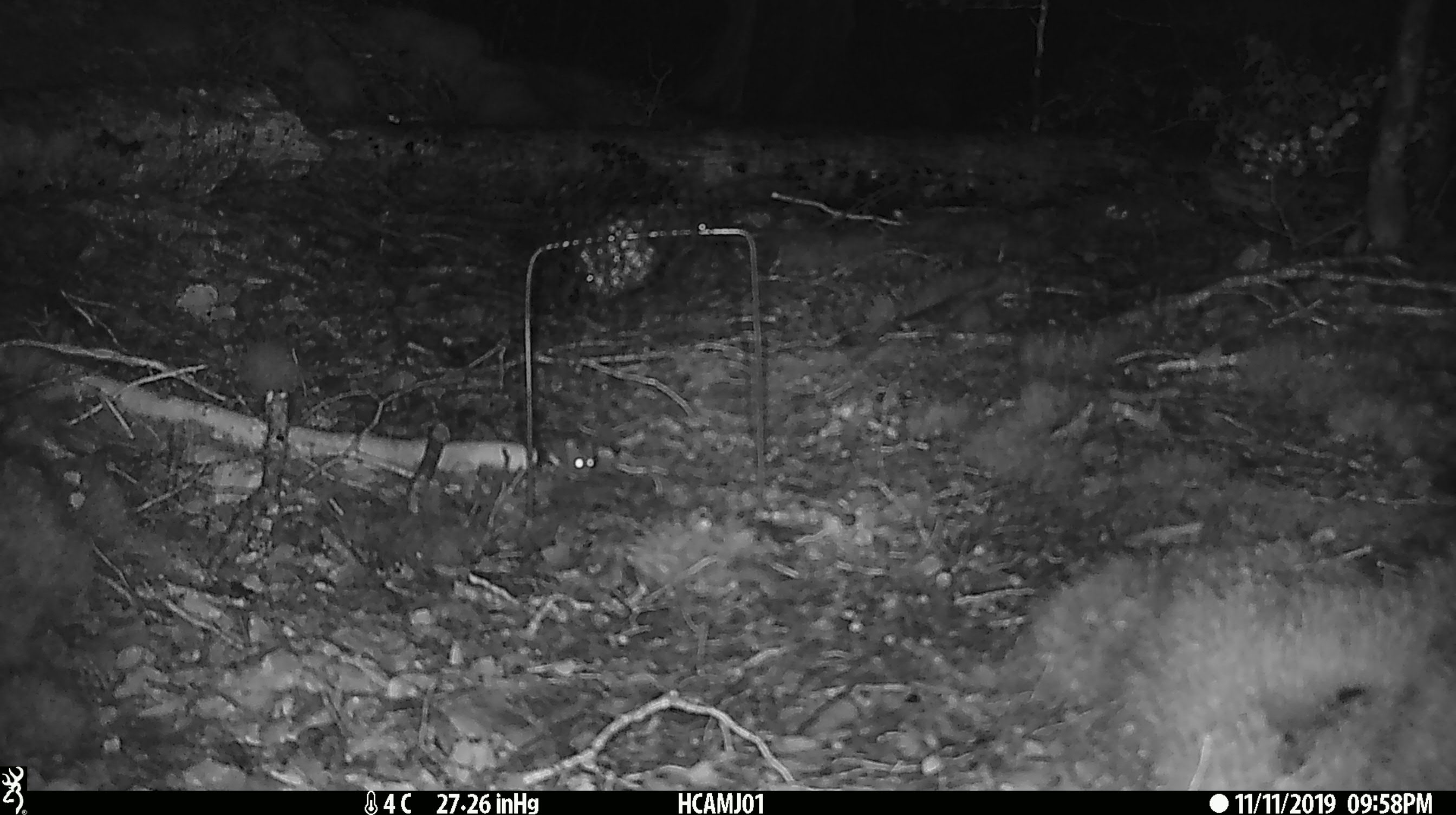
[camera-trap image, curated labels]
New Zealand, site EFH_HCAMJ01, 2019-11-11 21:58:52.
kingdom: Animalia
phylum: Chordata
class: Mammalia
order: Rodentia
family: Muridae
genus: Mus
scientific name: Mus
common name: mouse